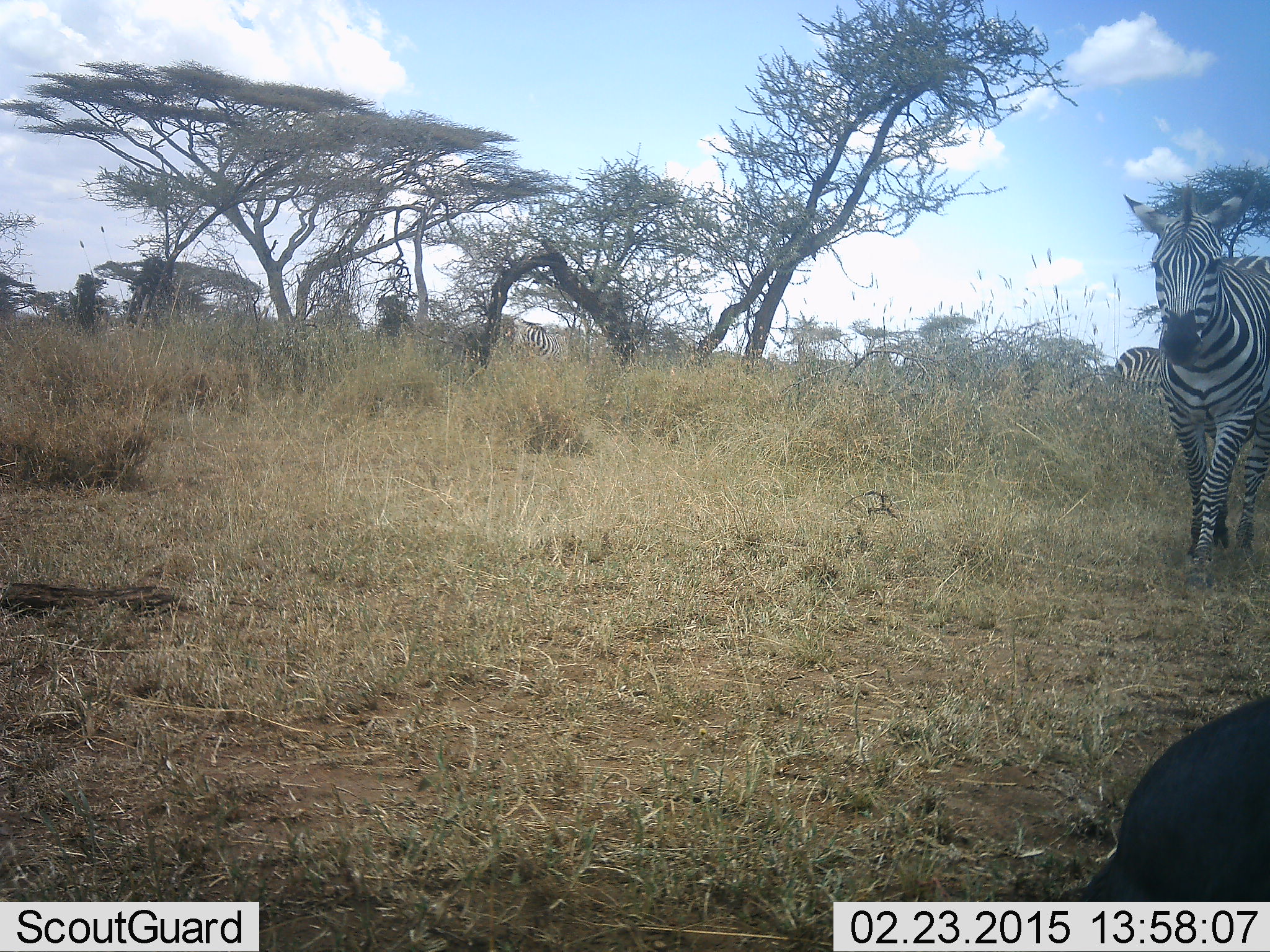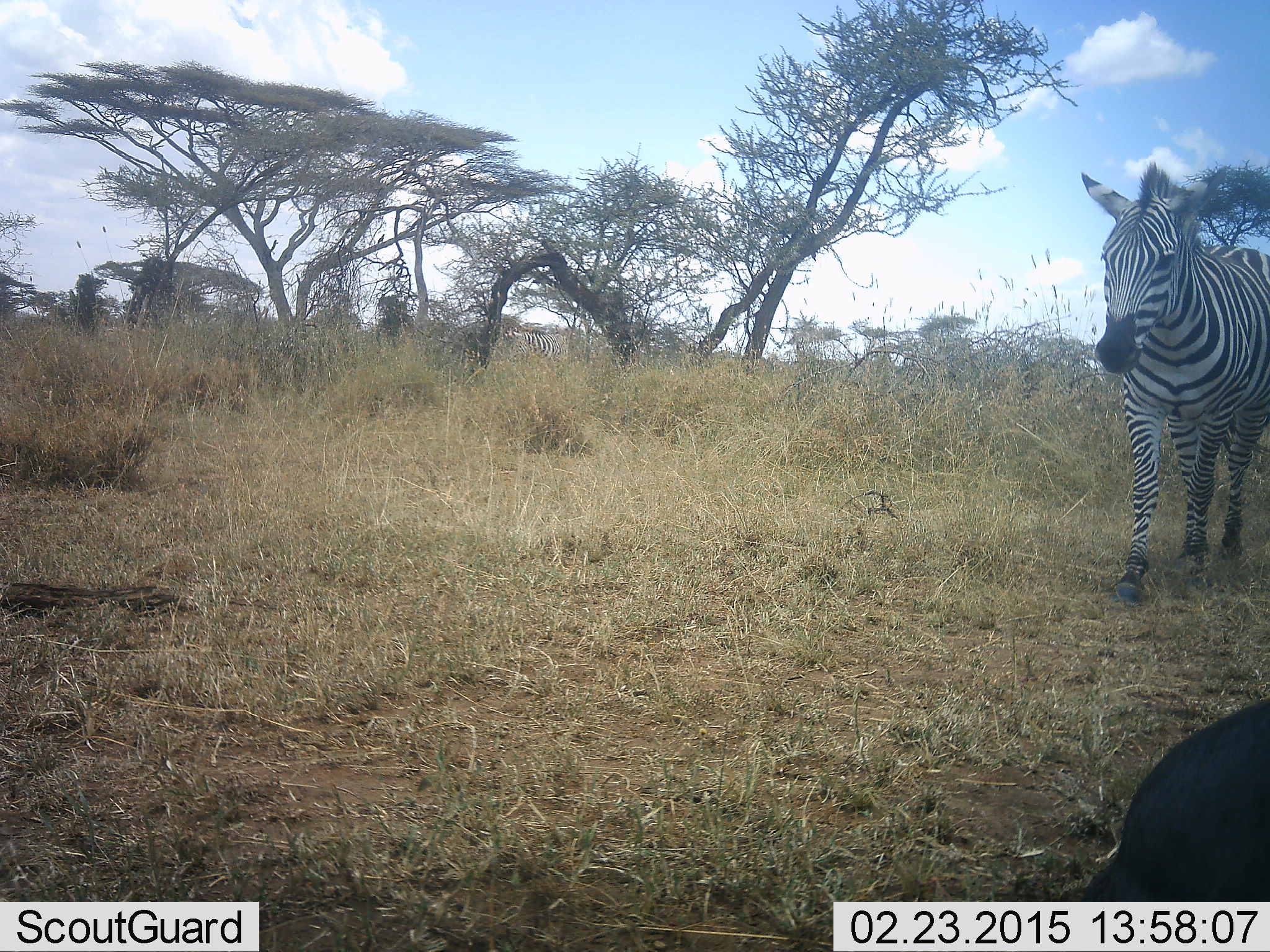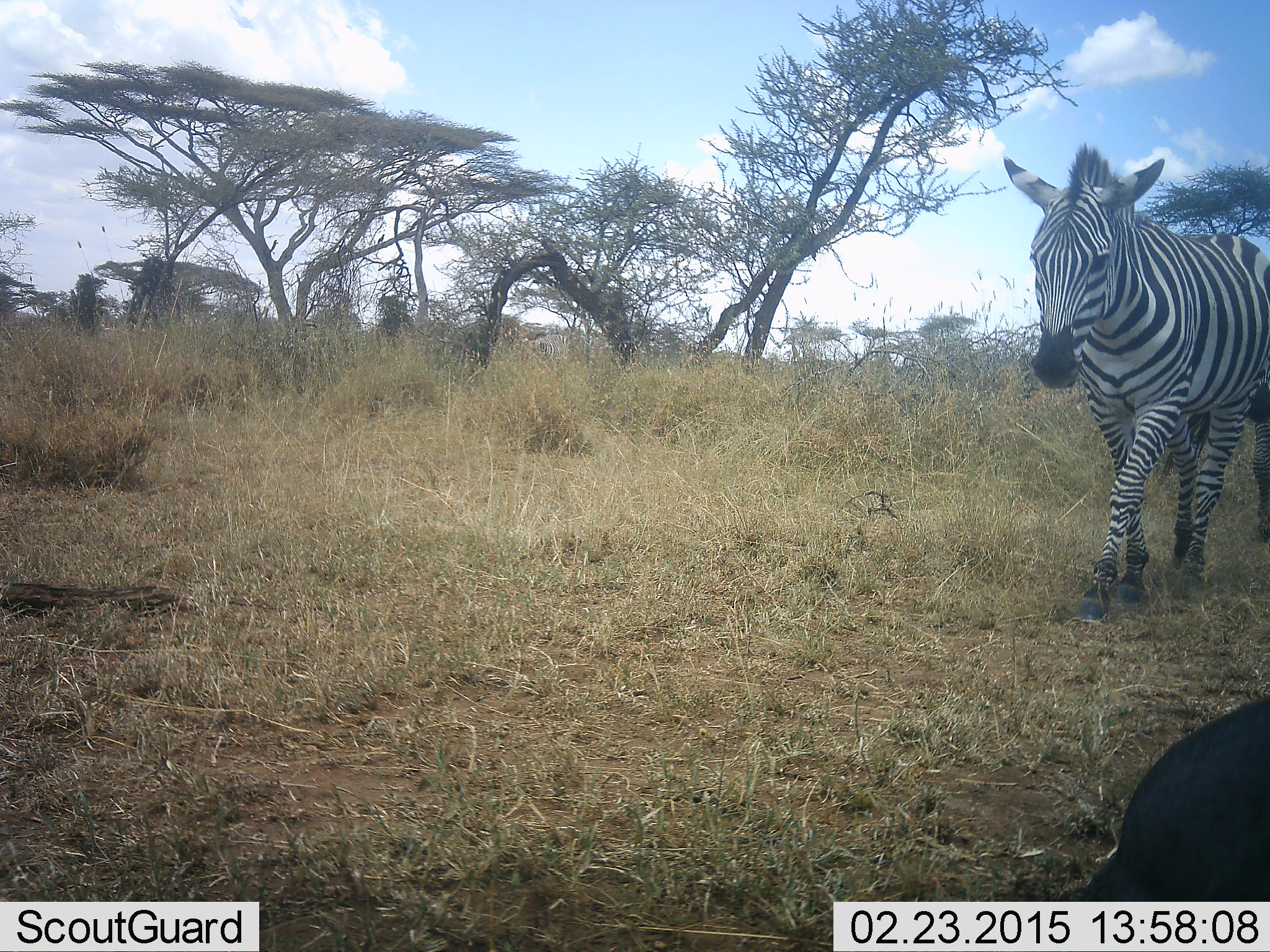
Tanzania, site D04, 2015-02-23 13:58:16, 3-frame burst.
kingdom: Animalia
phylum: Chordata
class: Mammalia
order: Perissodactyla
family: Equidae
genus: Equus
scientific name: Equus quagga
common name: plains zebra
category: zebra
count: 1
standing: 25%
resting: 6%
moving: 94%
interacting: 0%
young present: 0%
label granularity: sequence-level